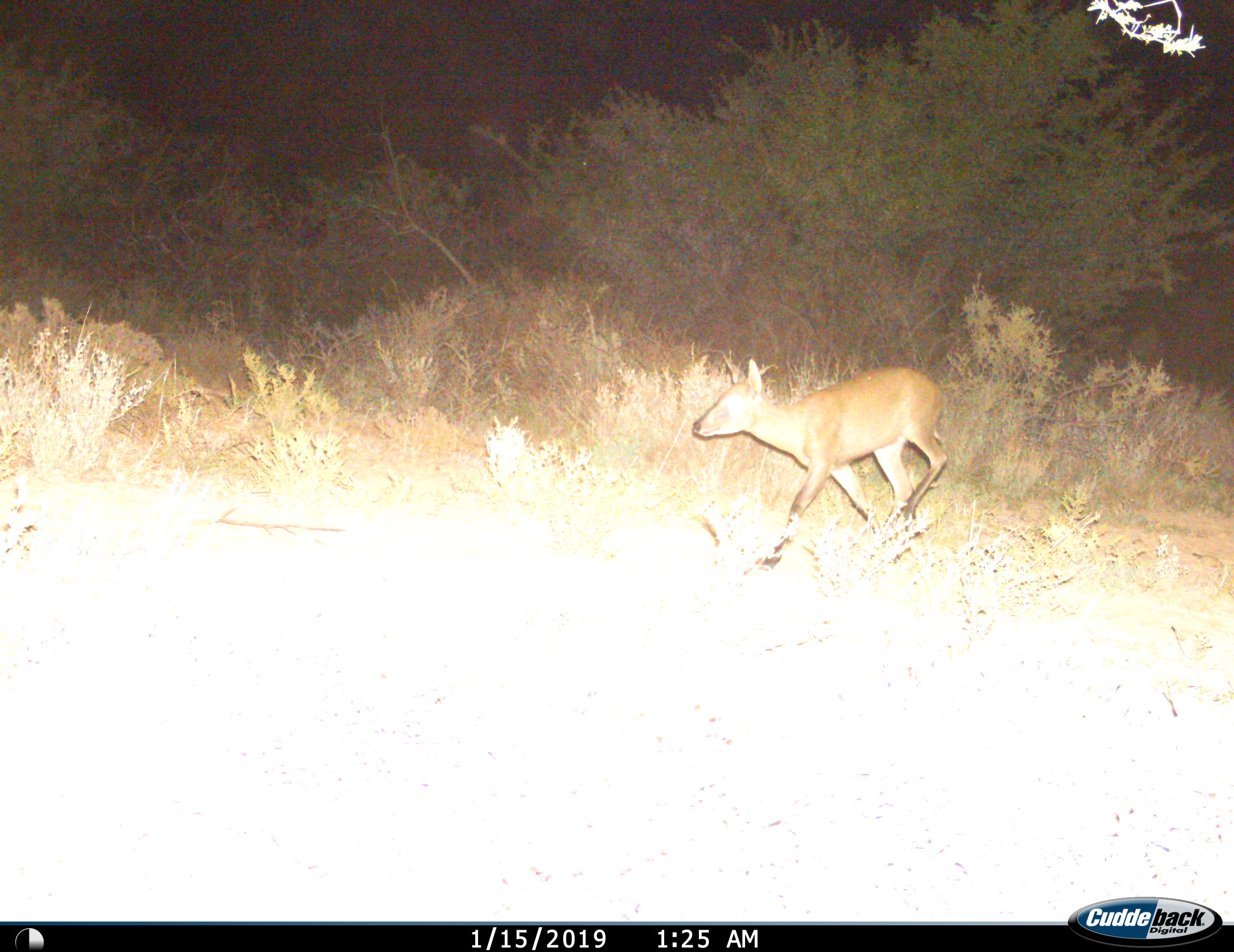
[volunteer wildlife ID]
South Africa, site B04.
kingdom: Animalia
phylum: Chordata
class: Mammalia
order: Artiodactyla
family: Bovidae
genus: Sylvicapra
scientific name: Sylvicapra grimmia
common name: common grey duiker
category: duikercommongrey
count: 1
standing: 0%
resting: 0%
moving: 100%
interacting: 0%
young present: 0%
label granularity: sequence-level